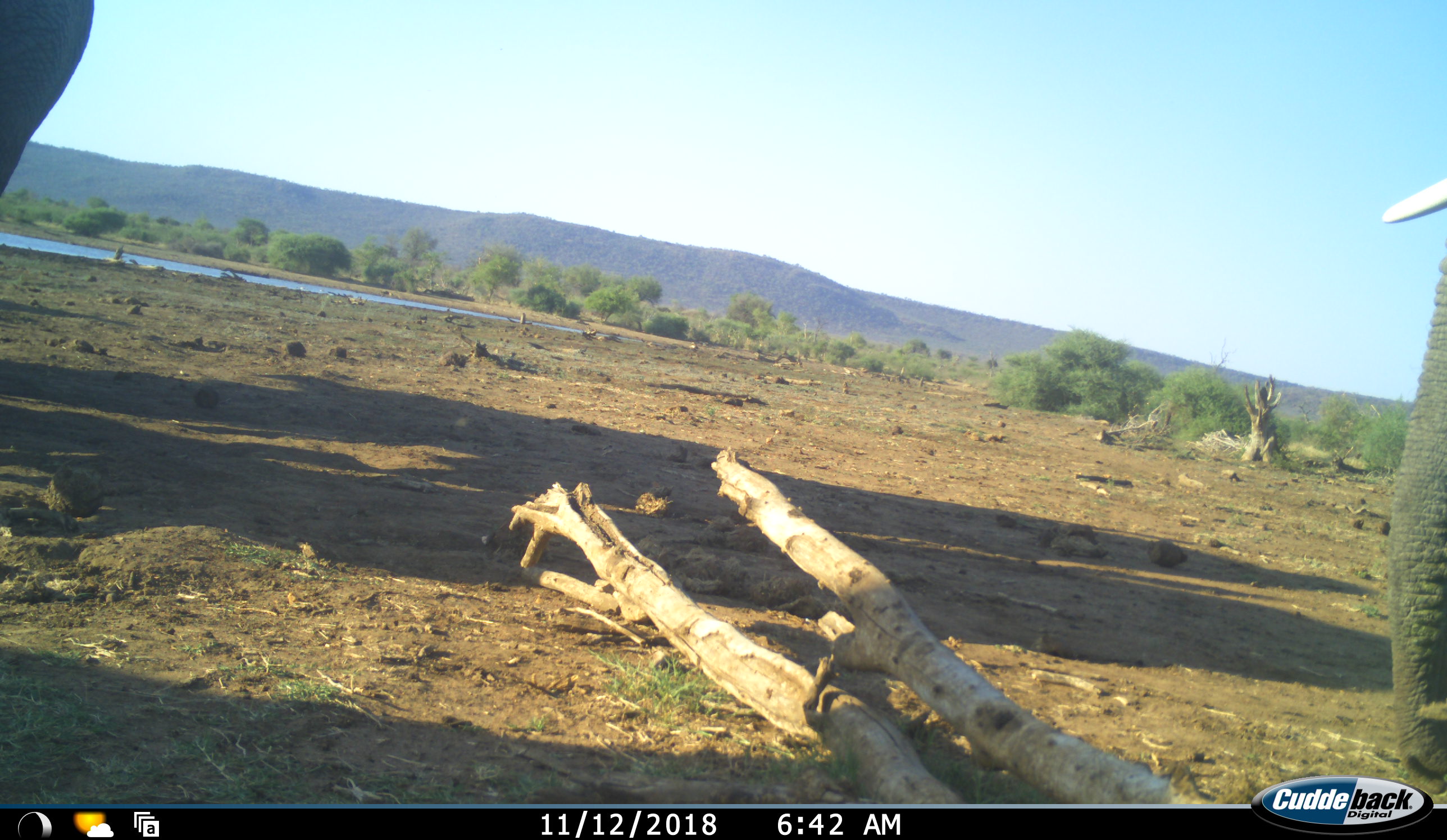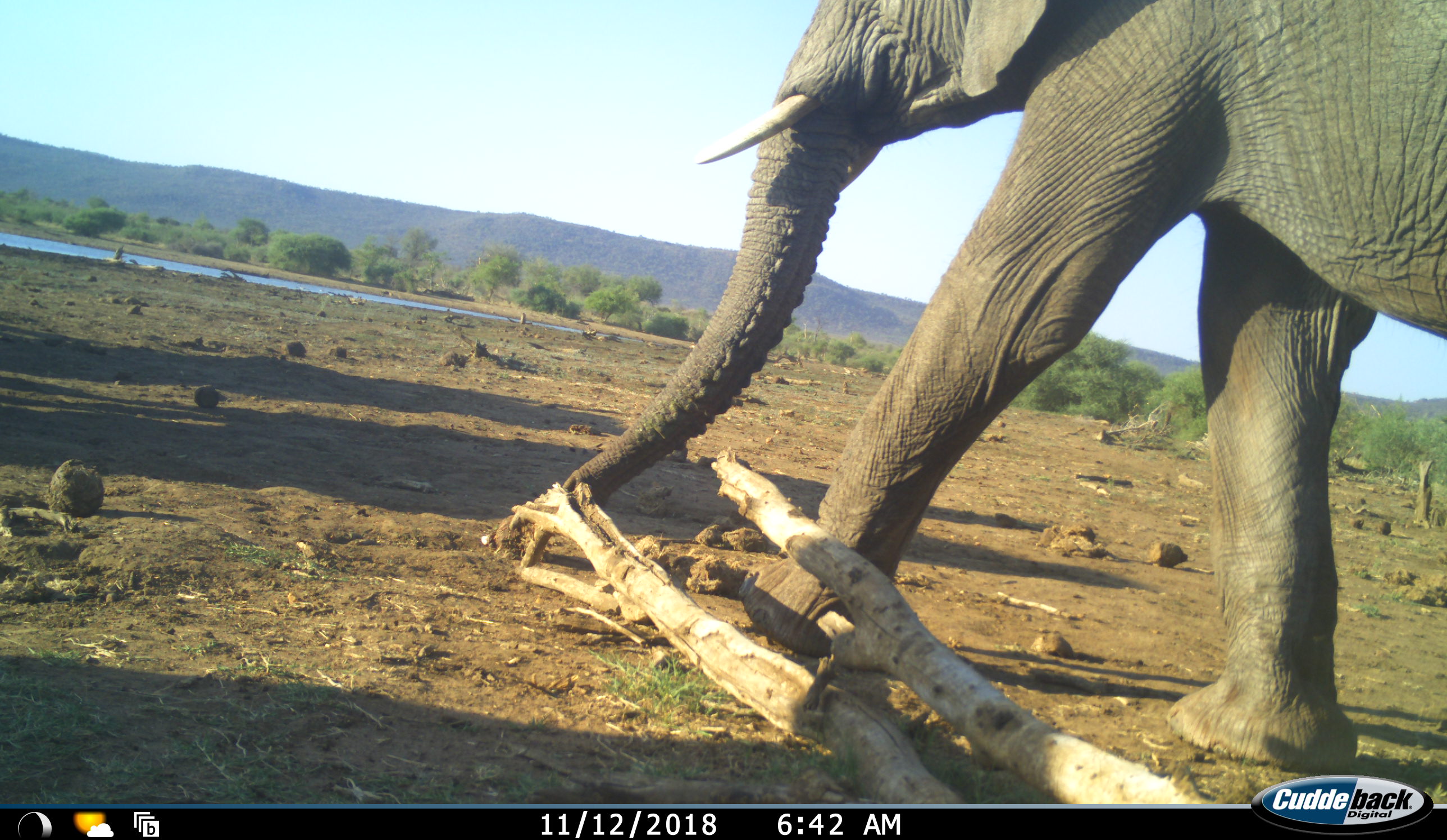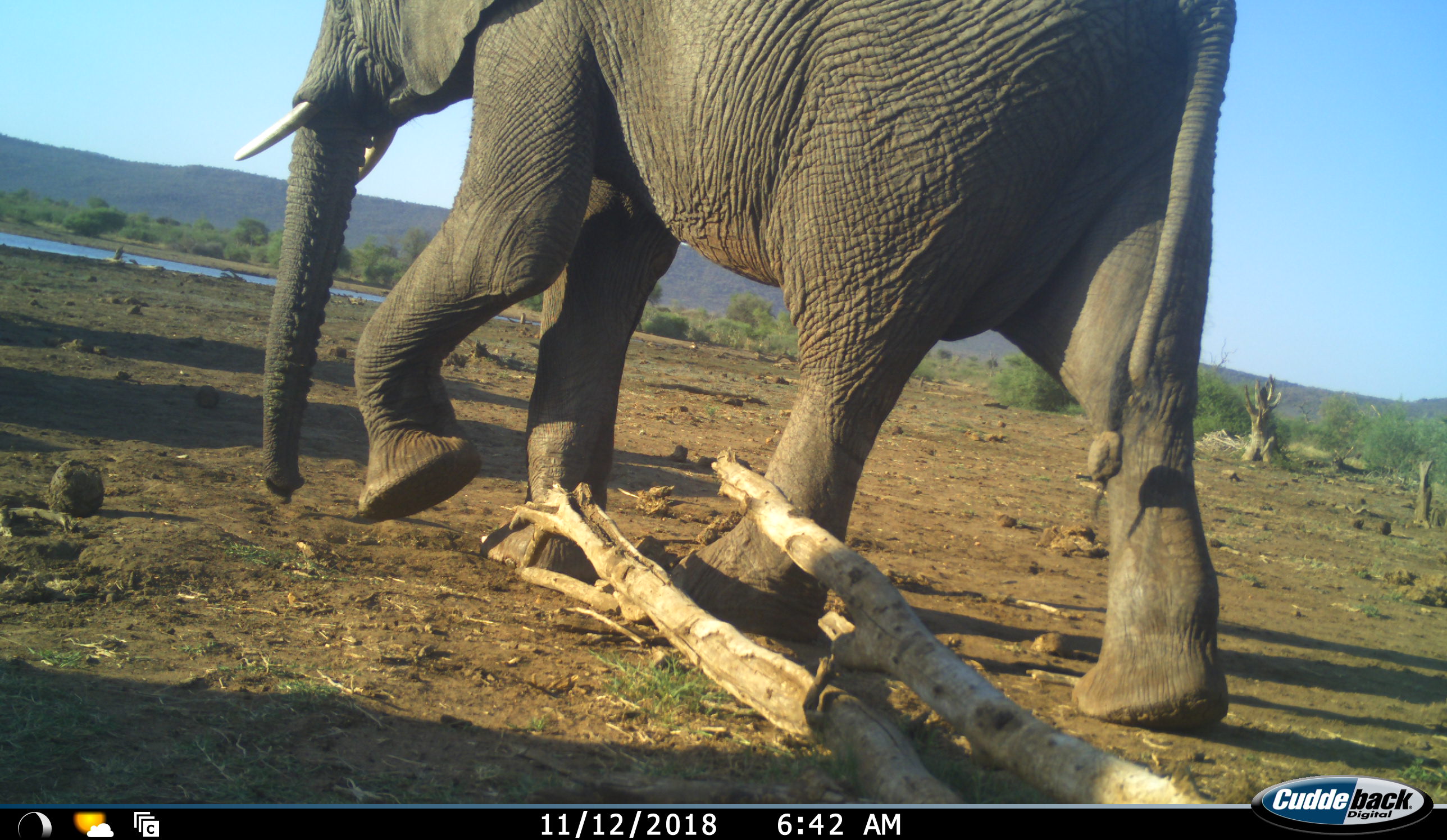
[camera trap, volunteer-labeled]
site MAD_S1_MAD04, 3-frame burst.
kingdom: Animalia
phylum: Chordata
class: Mammalia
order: Proboscidea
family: Elephantidae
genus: Loxodonta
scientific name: Loxodonta africana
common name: african bush elephant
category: elephant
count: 2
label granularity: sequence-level